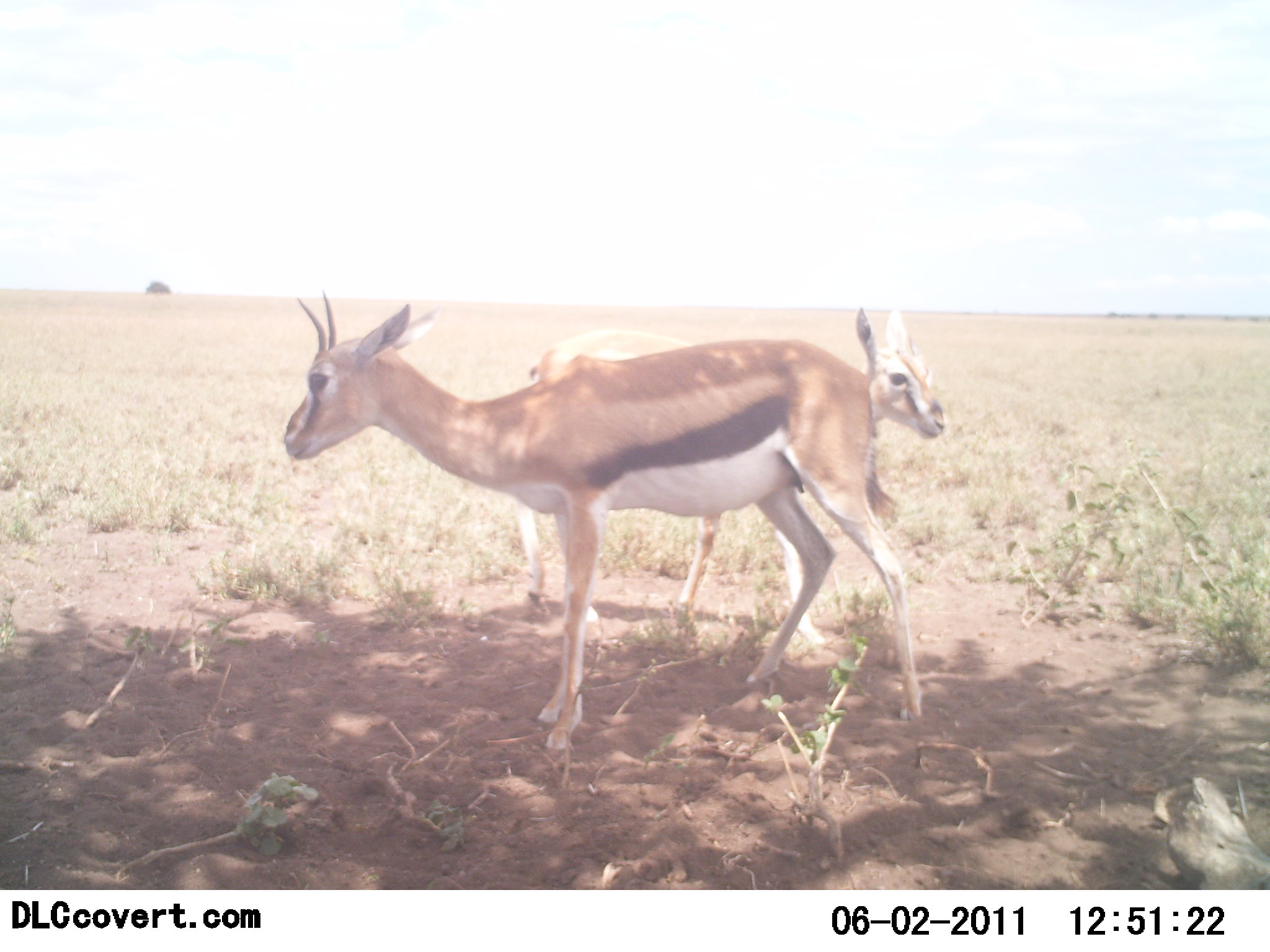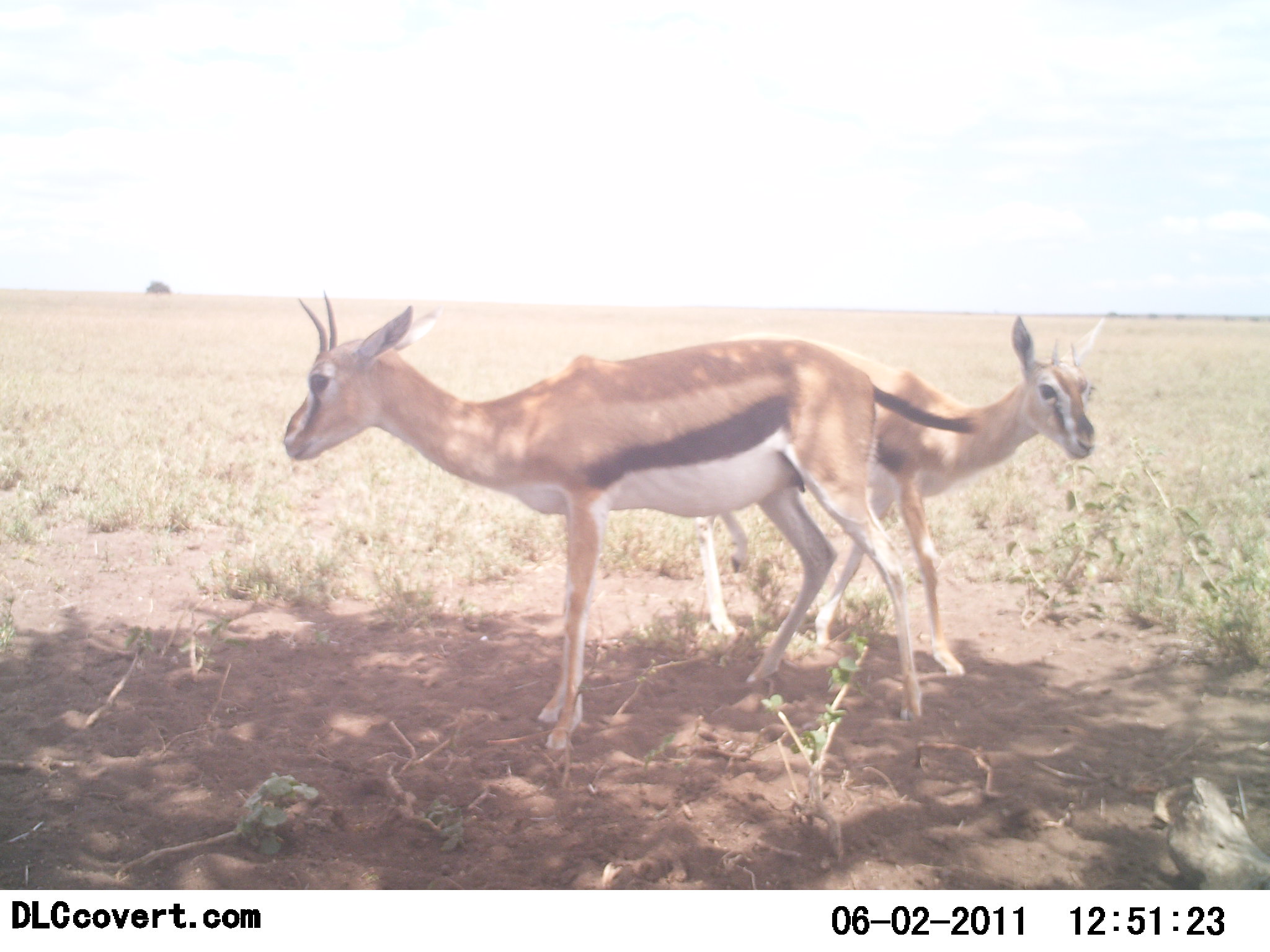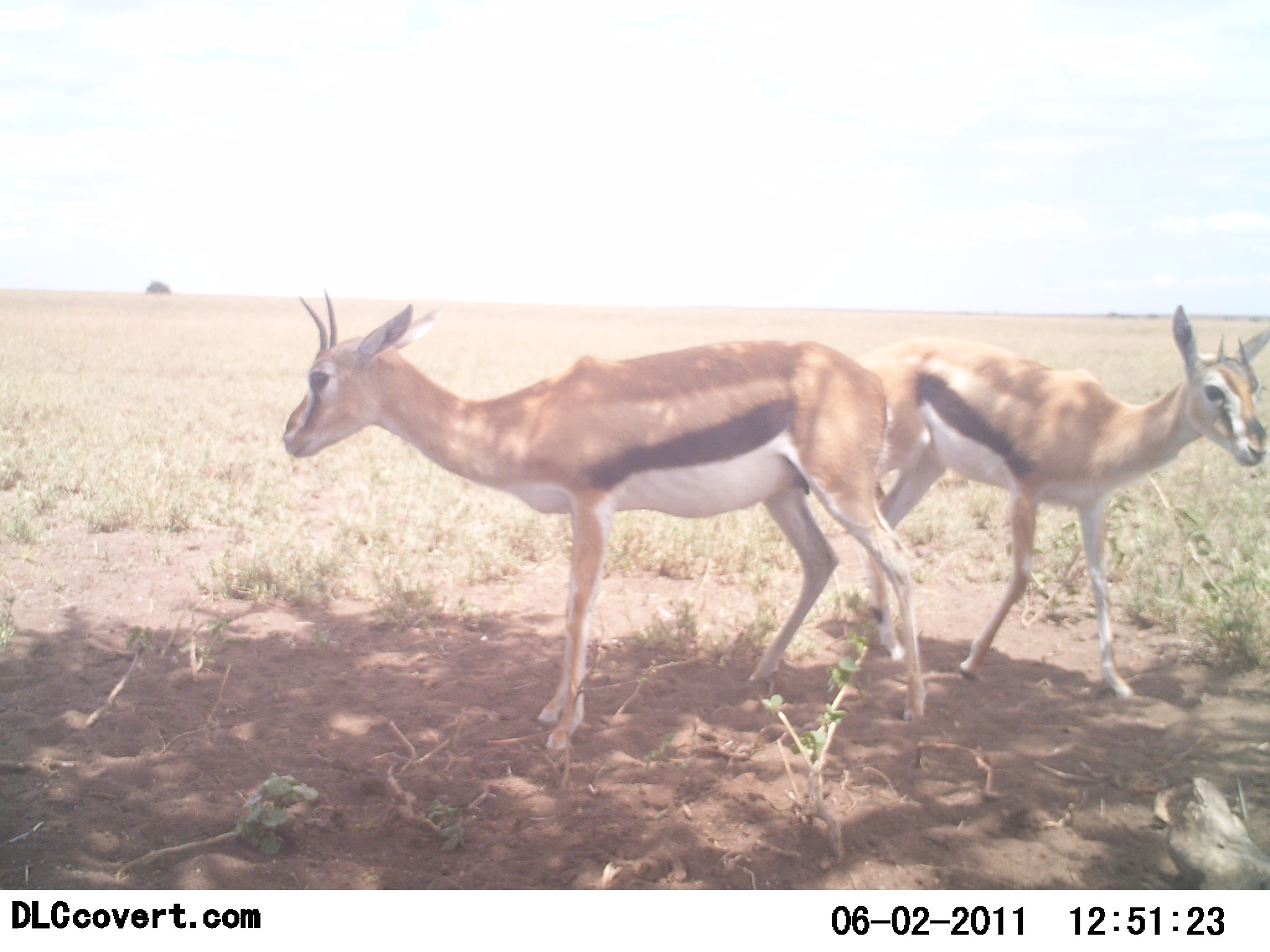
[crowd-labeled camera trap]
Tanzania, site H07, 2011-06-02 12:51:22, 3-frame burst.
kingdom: Animalia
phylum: Chordata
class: Mammalia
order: Artiodactyla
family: Bovidae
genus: Eudorcas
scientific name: Eudorcas thomsonii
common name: thomson's gazelle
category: gazellethomsons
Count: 2.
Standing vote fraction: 100%.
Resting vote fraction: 0%.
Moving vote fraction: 70%.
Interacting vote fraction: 0%.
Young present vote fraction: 10%.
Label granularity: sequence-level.